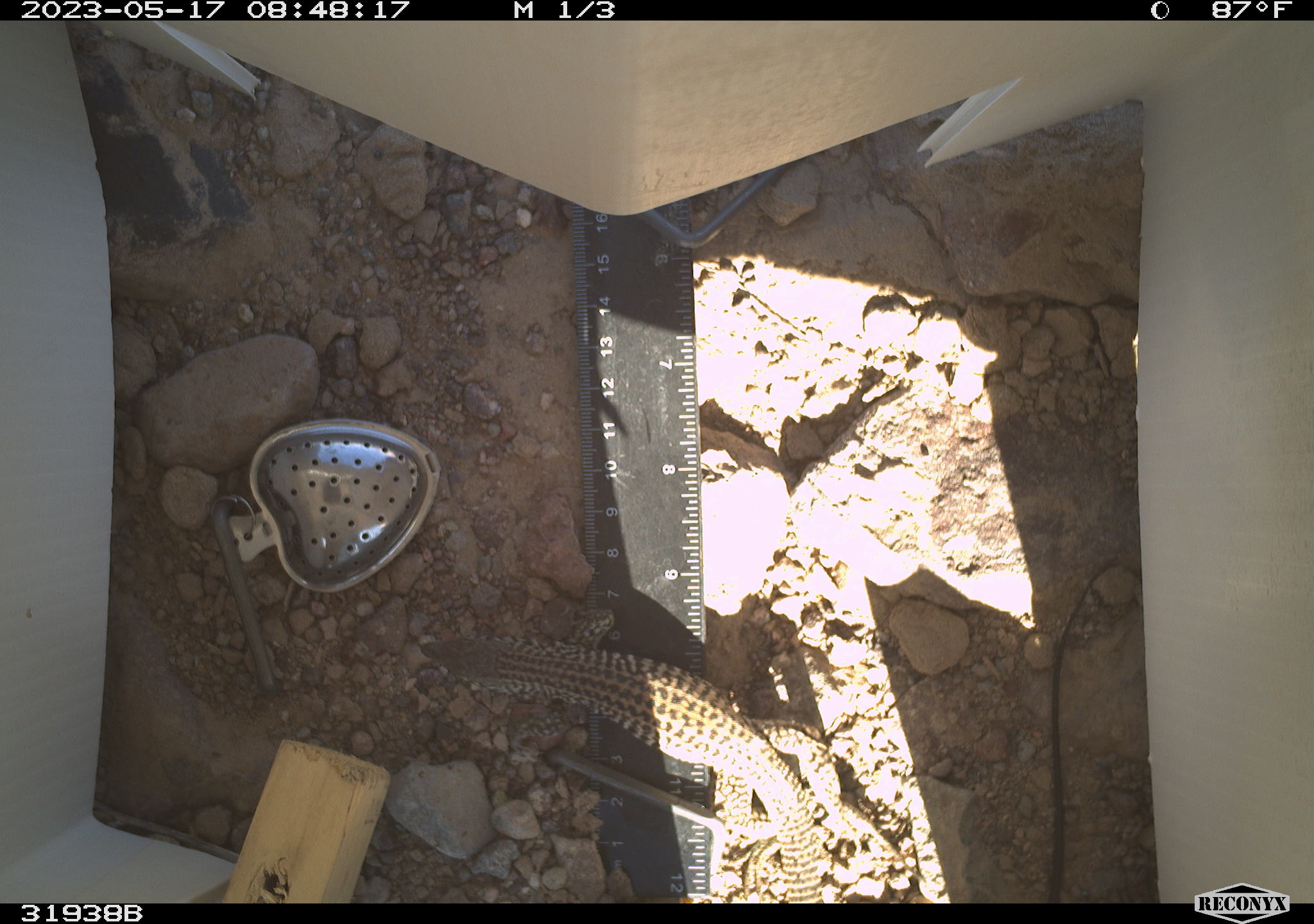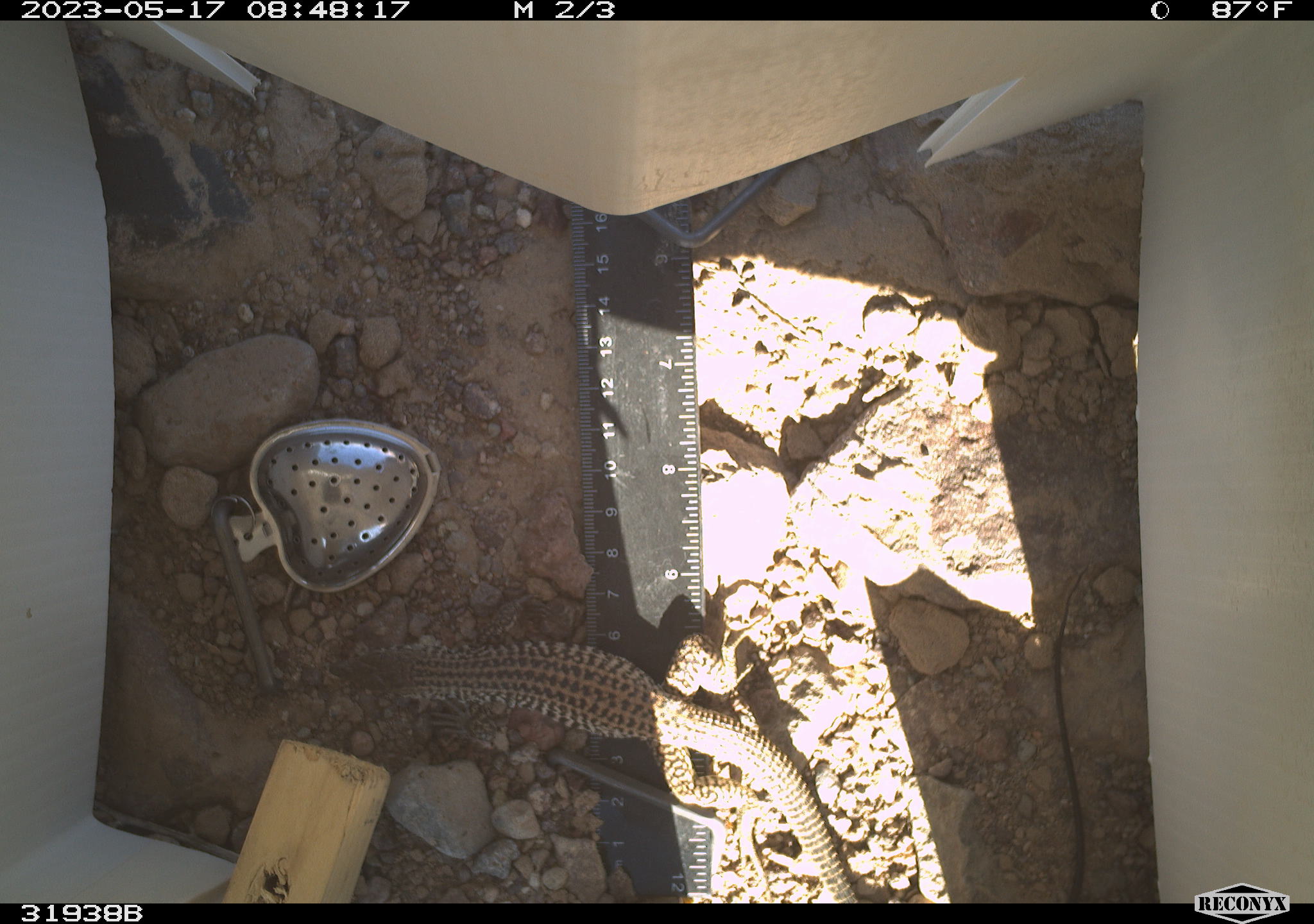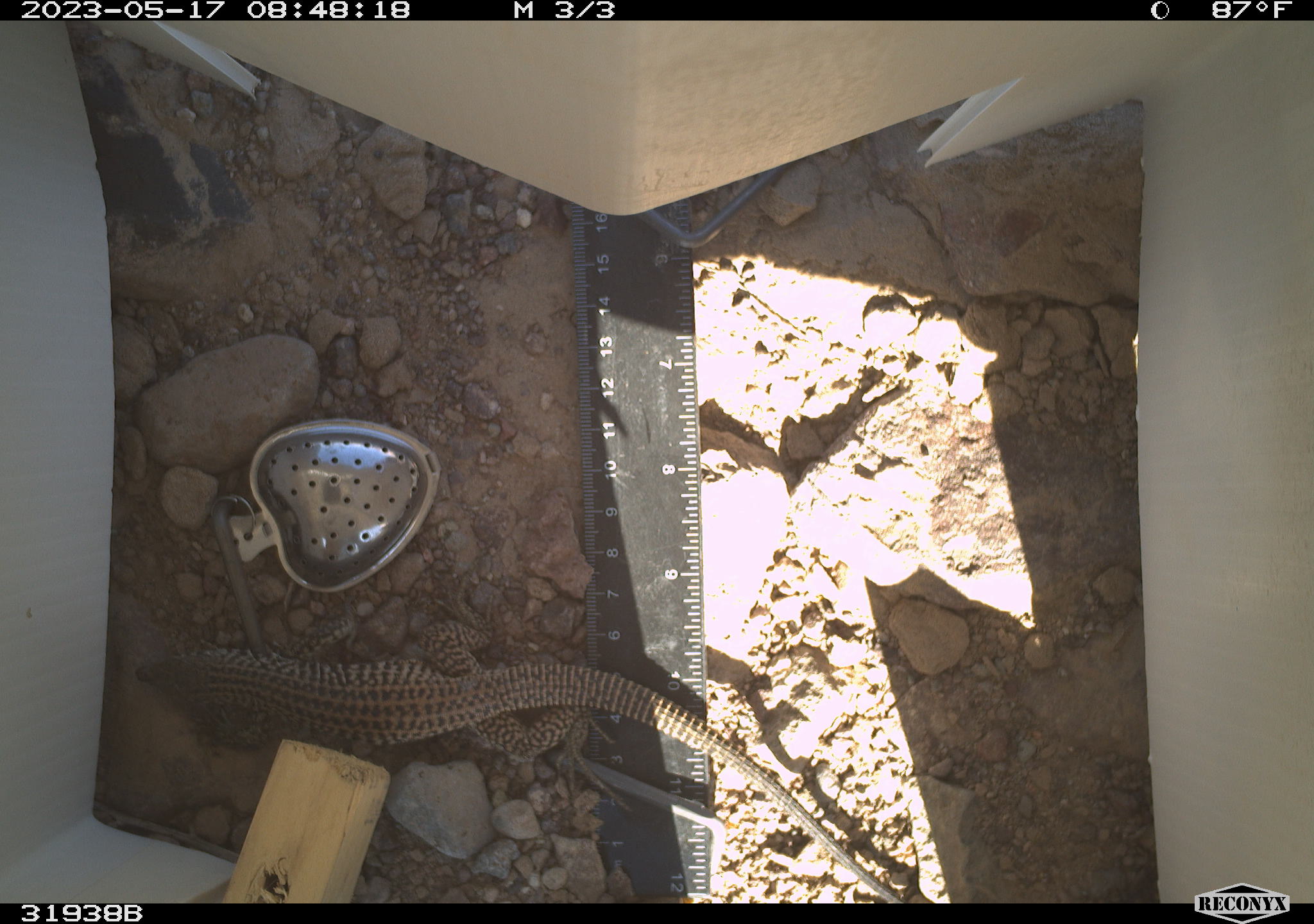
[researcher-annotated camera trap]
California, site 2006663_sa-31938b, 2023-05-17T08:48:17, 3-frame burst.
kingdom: Animalia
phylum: Chordata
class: Reptilia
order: Squamata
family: Teiidae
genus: Aspidoscelis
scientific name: Aspidoscelis tigris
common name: western whiptail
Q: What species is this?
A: Western whiptail (Aspidoscelis tigris).